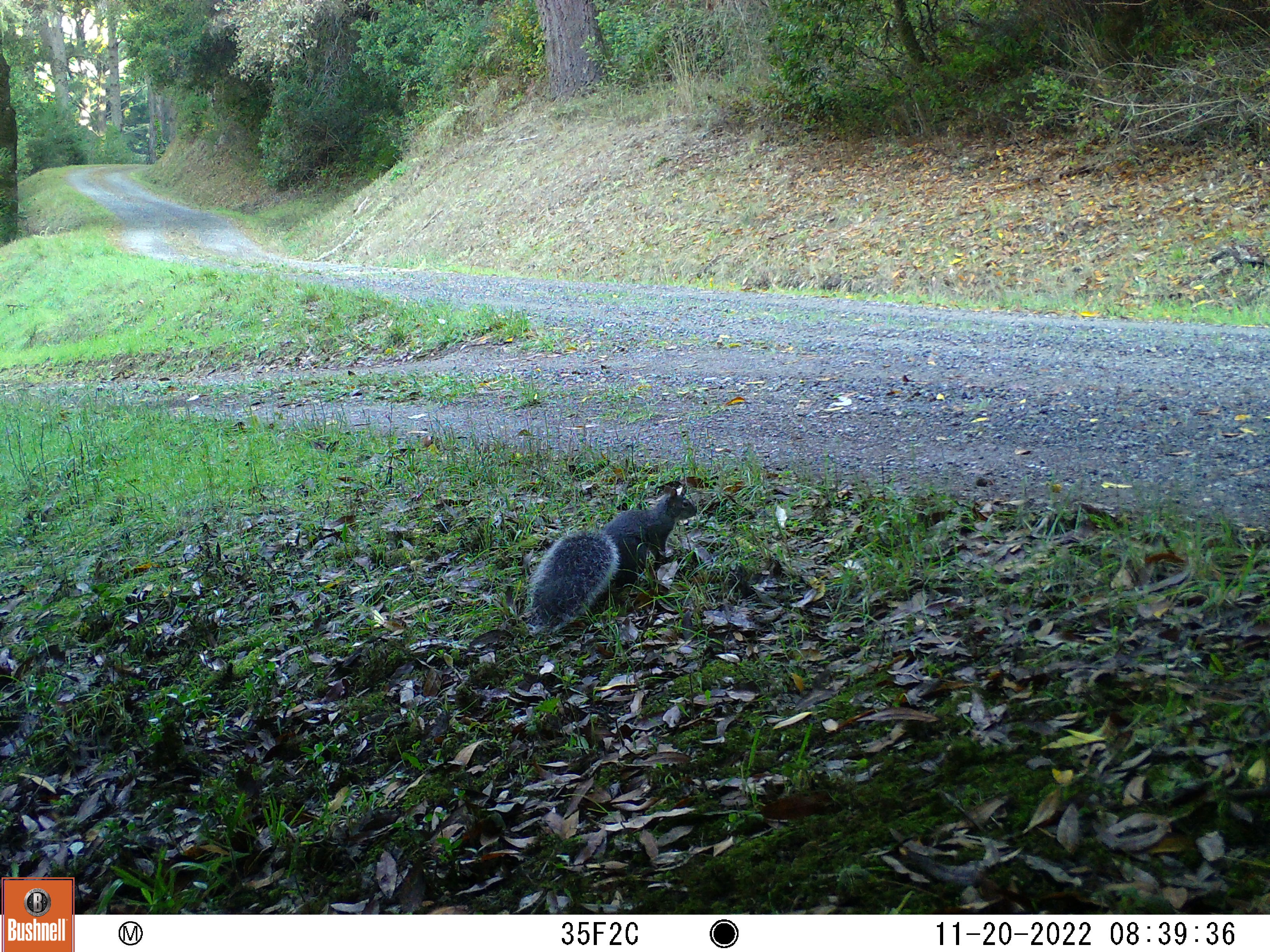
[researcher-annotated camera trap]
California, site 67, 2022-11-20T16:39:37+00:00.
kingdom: Animalia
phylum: Chordata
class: Mammalia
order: Rodentia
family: Sciuridae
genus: Sciurus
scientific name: Sciurus griseus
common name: western gray squirrel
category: western grey squirrel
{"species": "western grey squirrel (western gray squirrel) (Sciurus griseus)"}